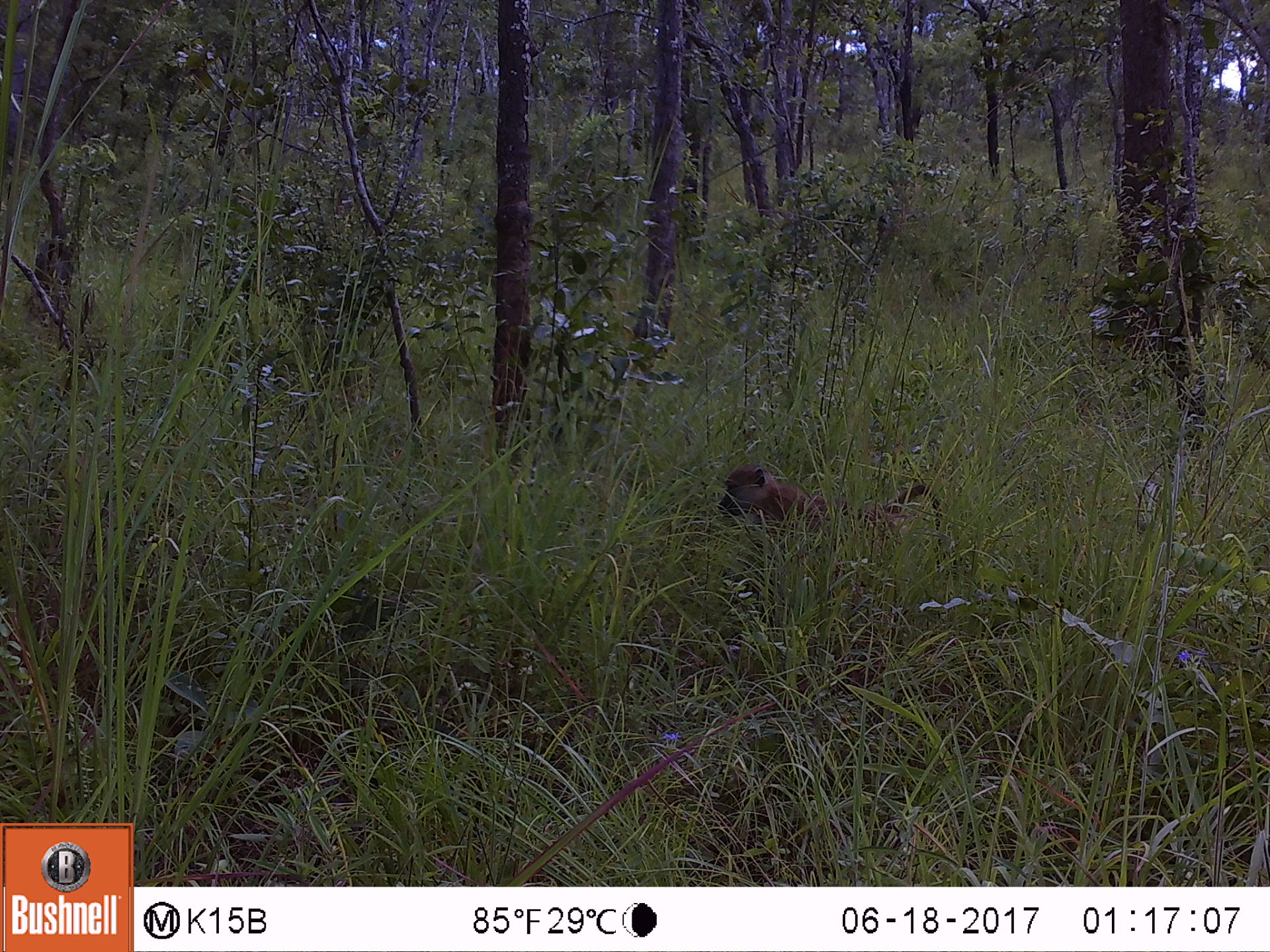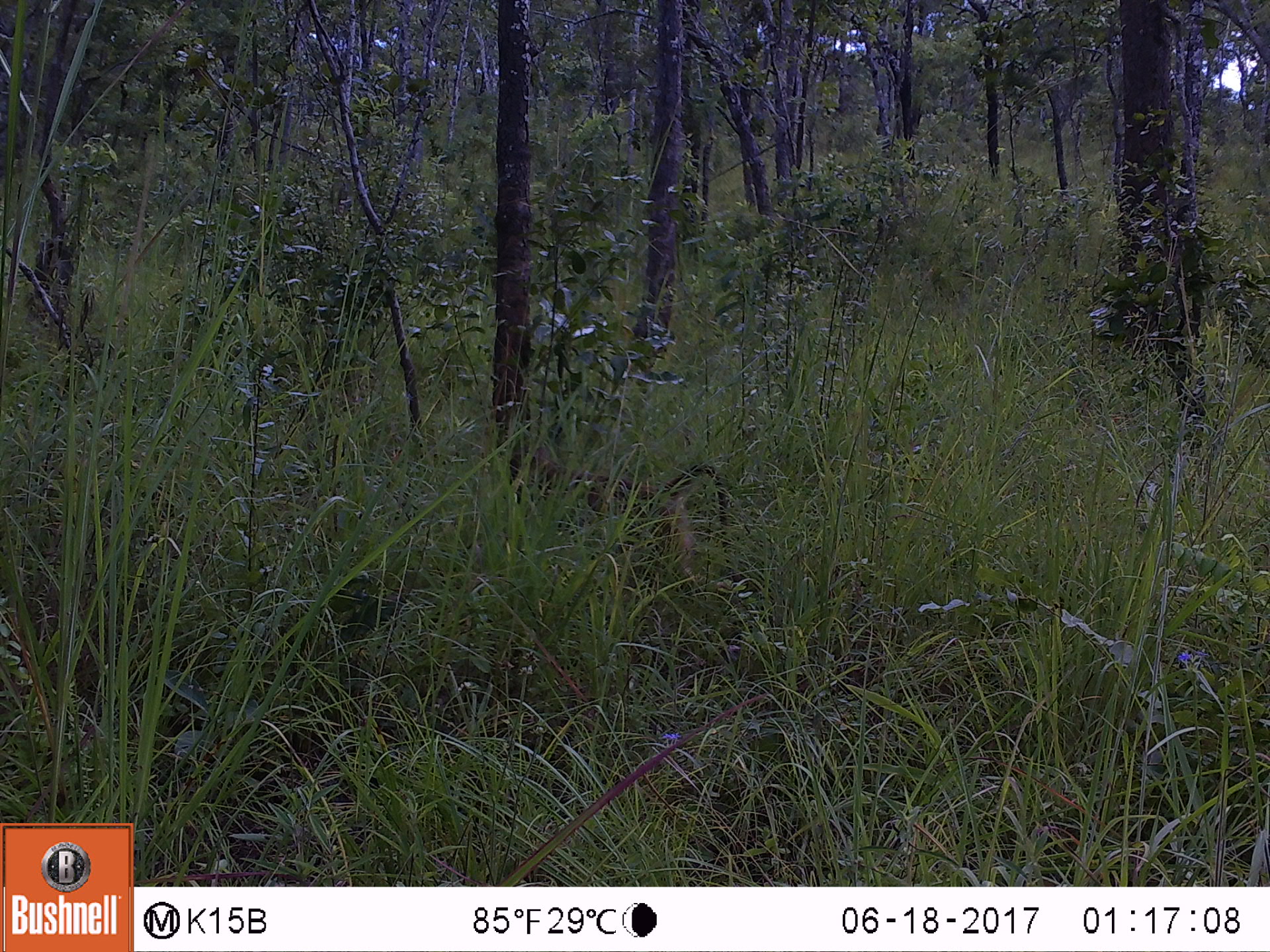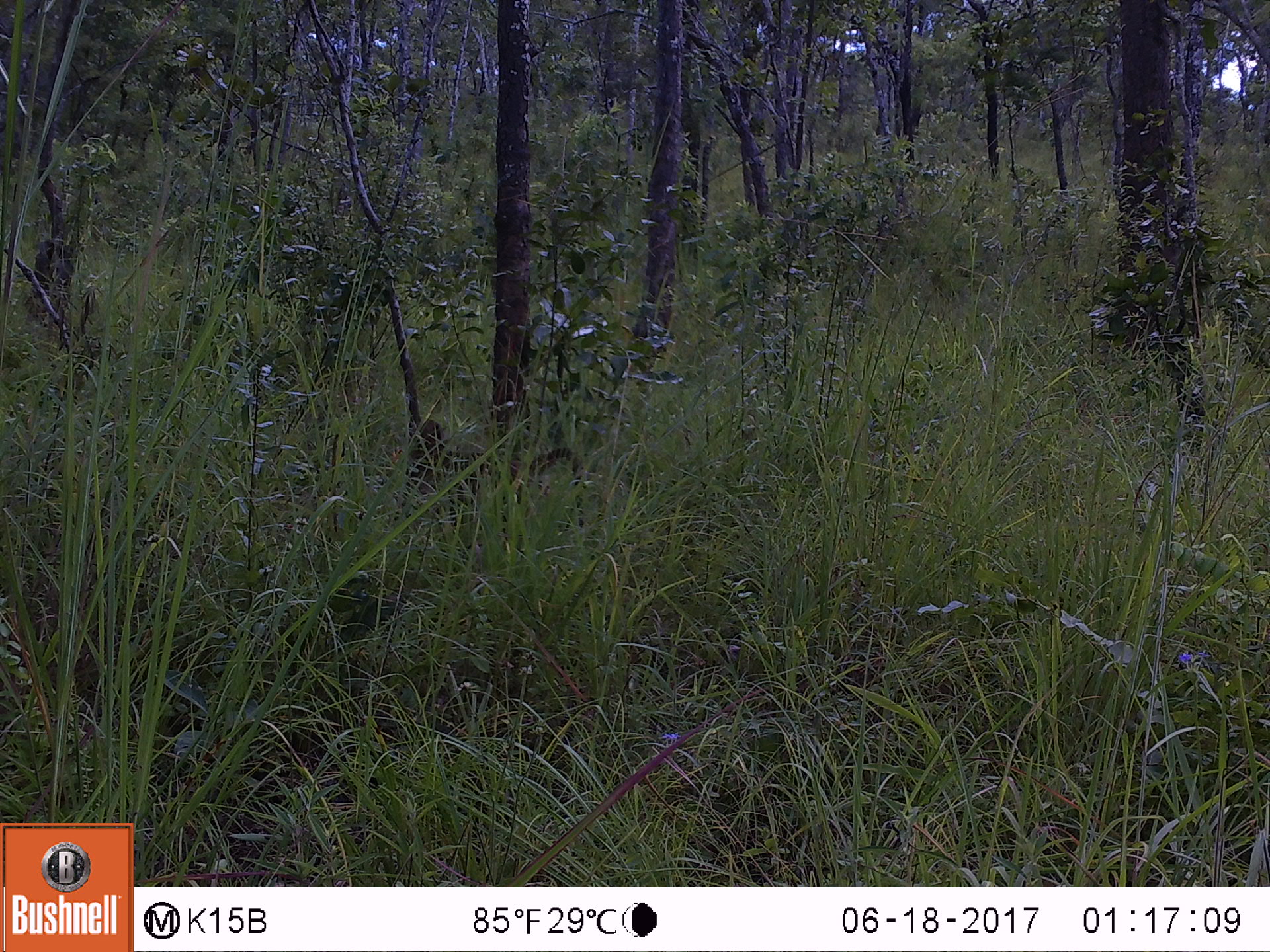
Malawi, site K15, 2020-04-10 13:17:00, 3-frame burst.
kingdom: Animalia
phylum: Chordata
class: Mammalia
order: Primates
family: Cercopithecidae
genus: Papio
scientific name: Papio cynocephalus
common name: yellow baboon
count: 1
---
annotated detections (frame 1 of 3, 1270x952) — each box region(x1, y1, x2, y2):
yellow baboon: region(705, 461, 953, 569)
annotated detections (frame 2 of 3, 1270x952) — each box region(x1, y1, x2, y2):
yellow baboon: region(507, 439, 740, 577)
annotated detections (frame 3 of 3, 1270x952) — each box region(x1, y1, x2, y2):
yellow baboon: region(396, 416, 588, 513)